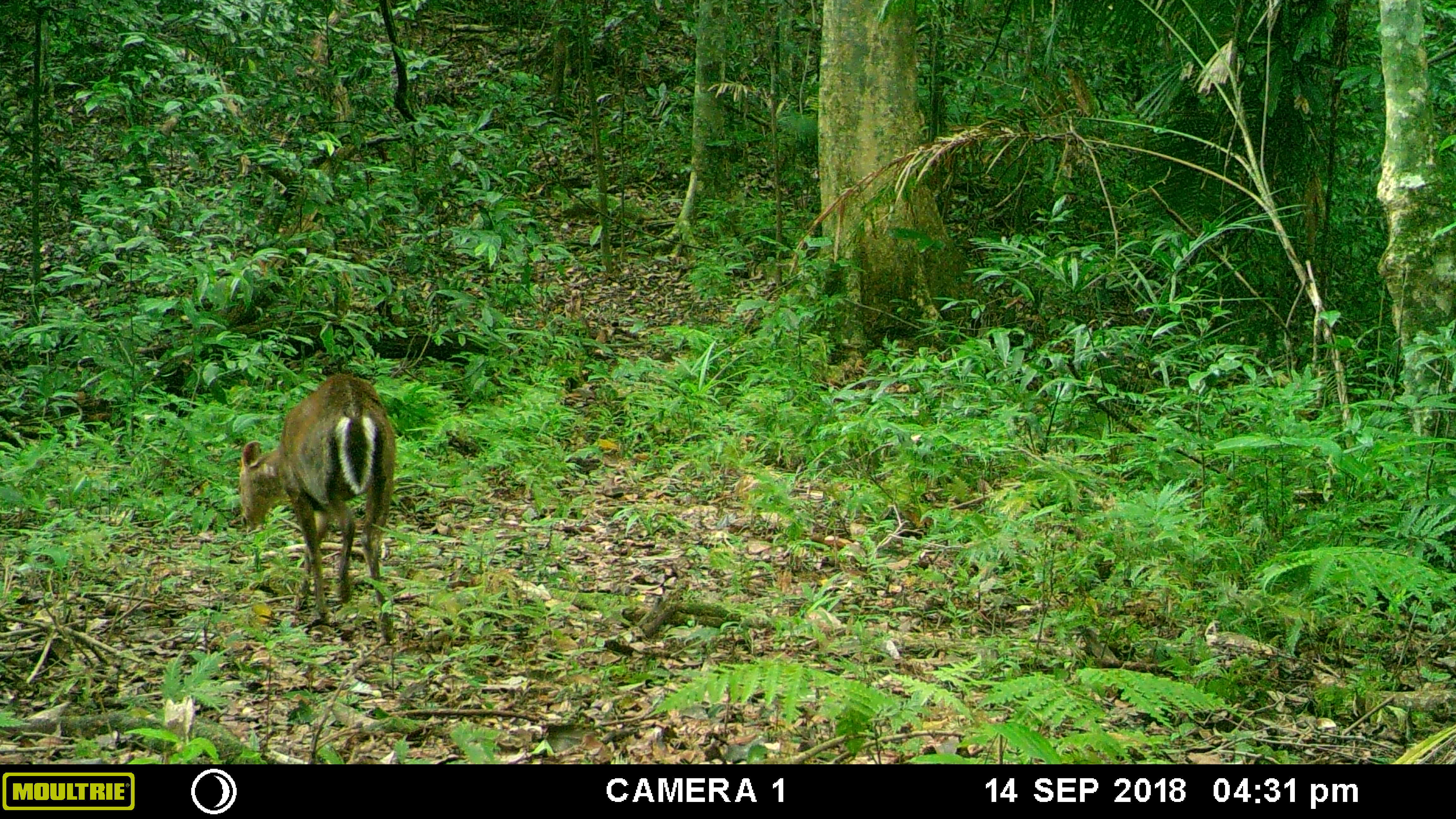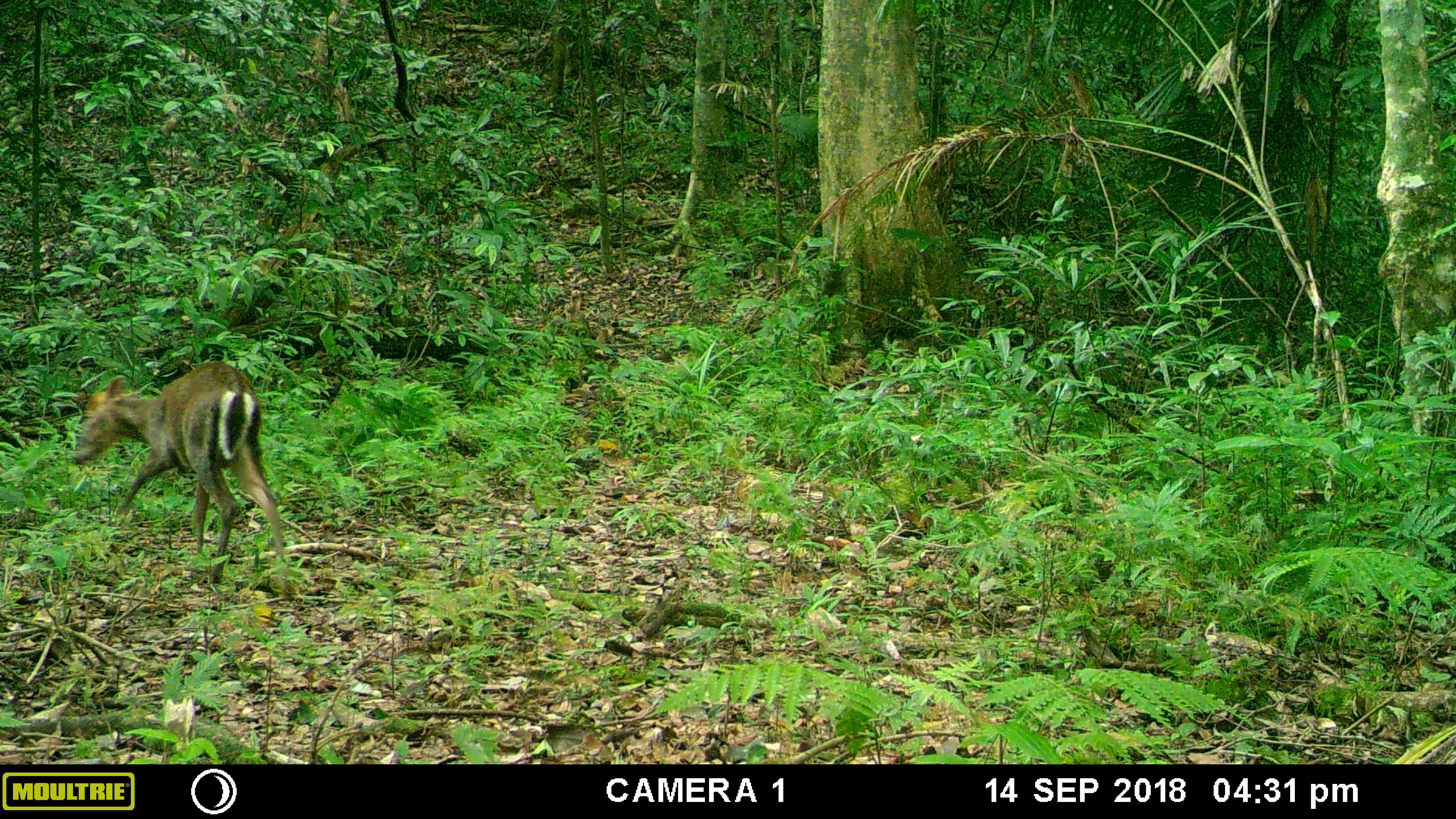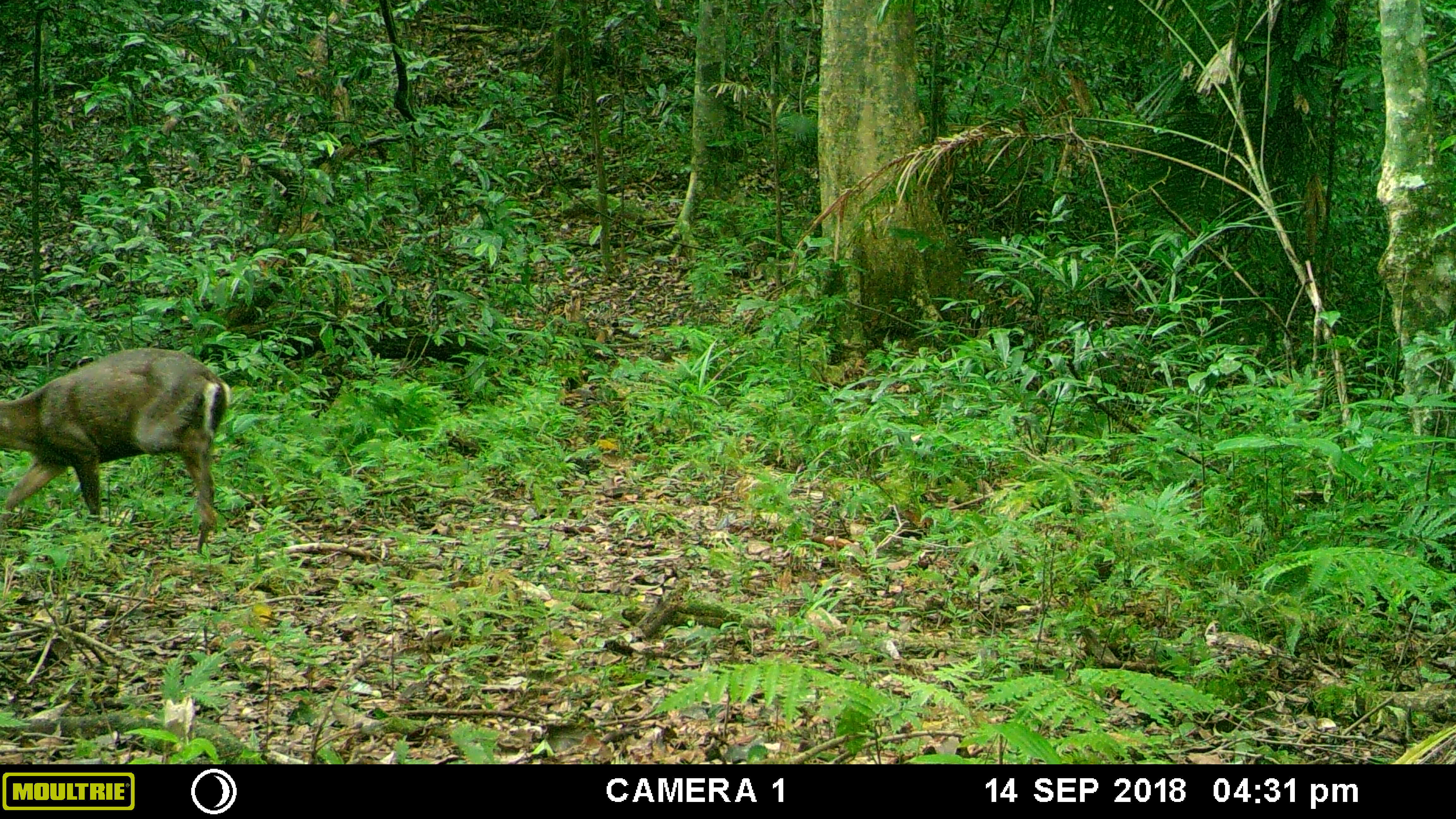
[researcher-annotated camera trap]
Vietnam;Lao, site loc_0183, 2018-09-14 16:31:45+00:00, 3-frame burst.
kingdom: Animalia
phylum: Chordata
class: Mammalia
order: Artiodactyla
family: Cervidae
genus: Muntiacus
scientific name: Muntiacus rooseveltorum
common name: roosevelt's muntjac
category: roosevelts muntjac group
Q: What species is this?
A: Roosevelts muntjac group (roosevelt's muntjac) (Muntiacus rooseveltorum).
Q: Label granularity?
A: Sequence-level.